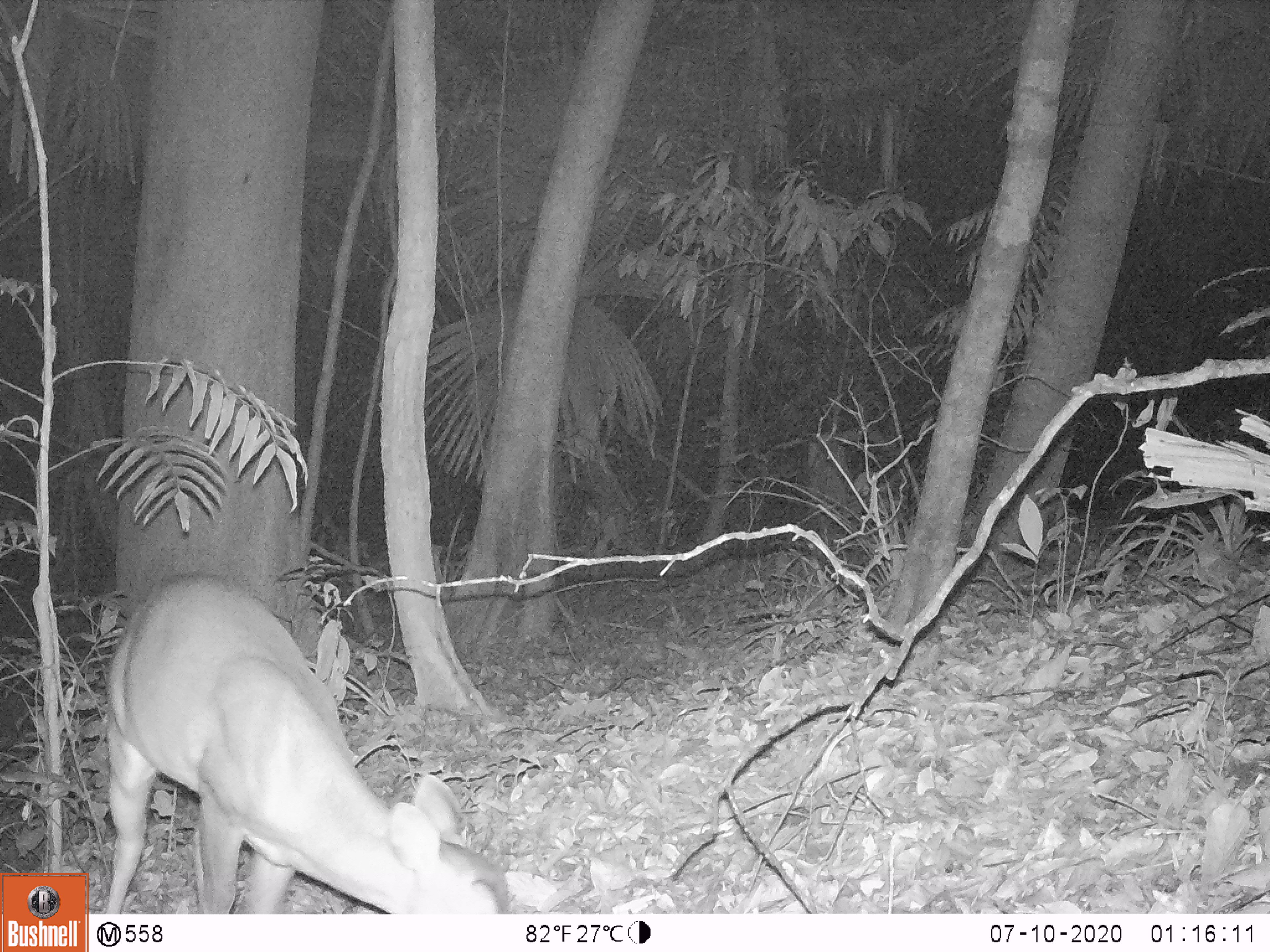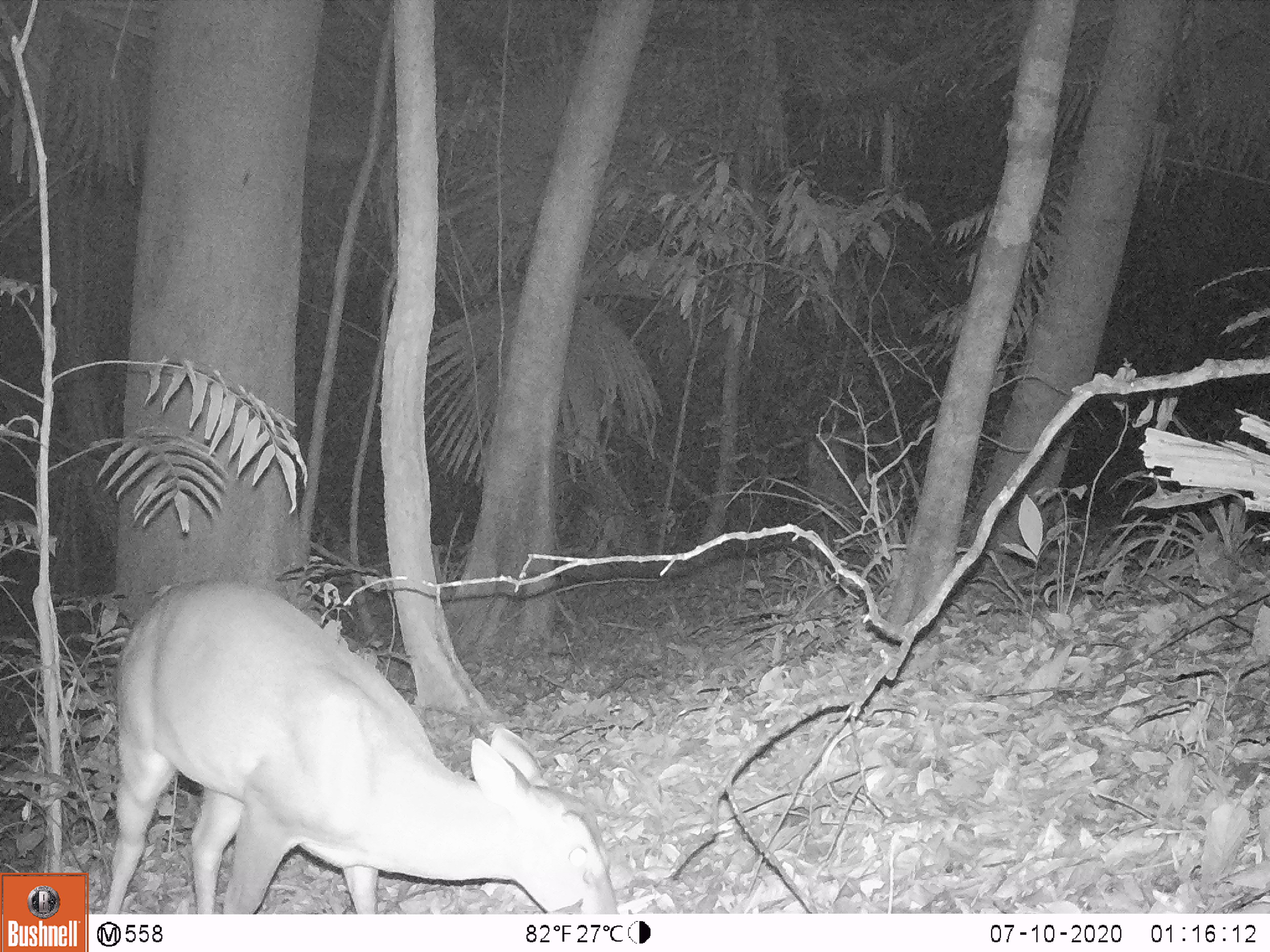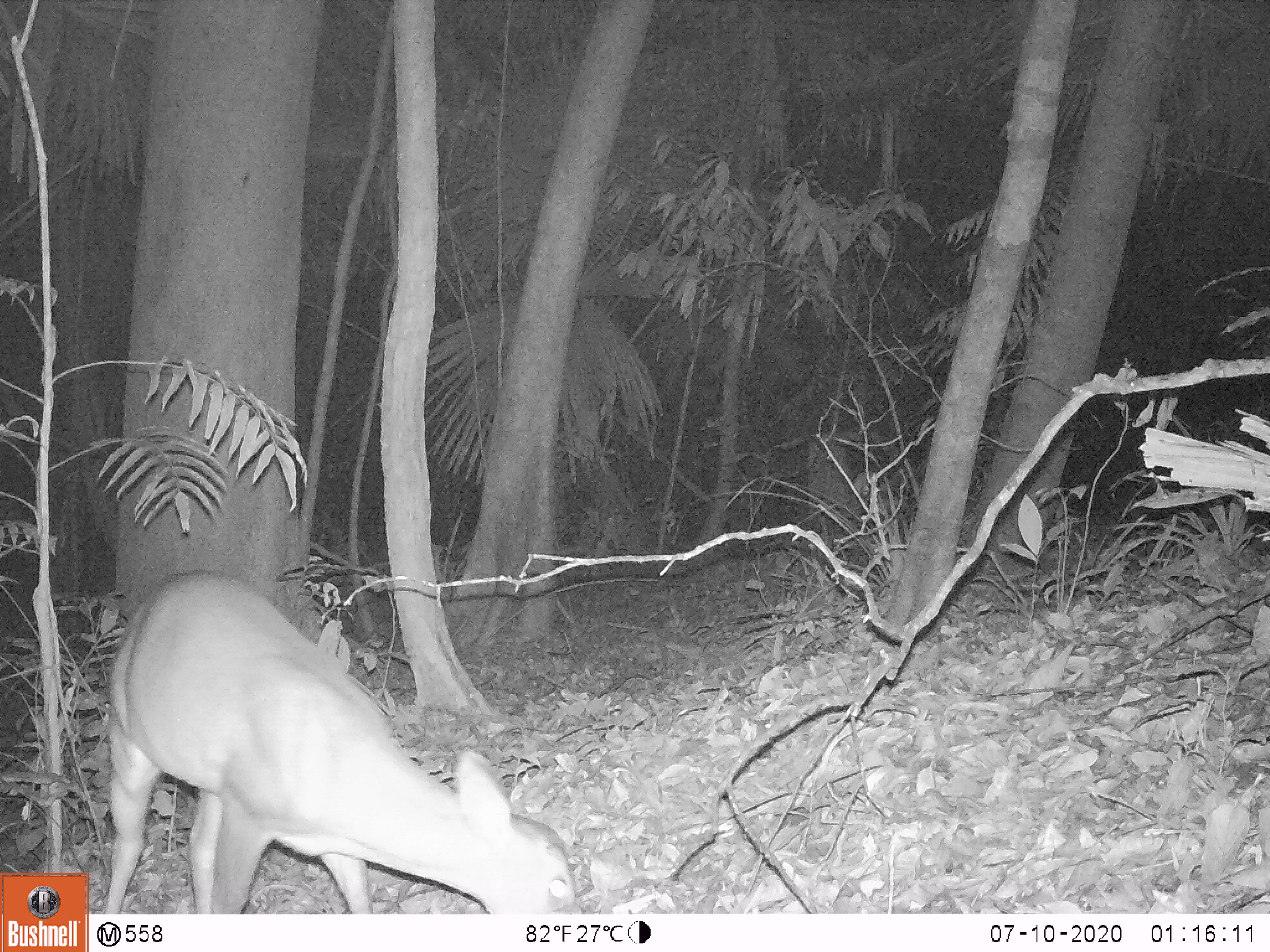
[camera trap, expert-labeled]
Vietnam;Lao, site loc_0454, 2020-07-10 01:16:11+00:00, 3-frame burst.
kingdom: Animalia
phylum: Chordata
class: Mammalia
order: Artiodactyla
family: Cervidae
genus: Muntiacus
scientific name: Muntiacus vuquangensis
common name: large-antlered muntjac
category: large antlered muntjac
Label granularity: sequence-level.